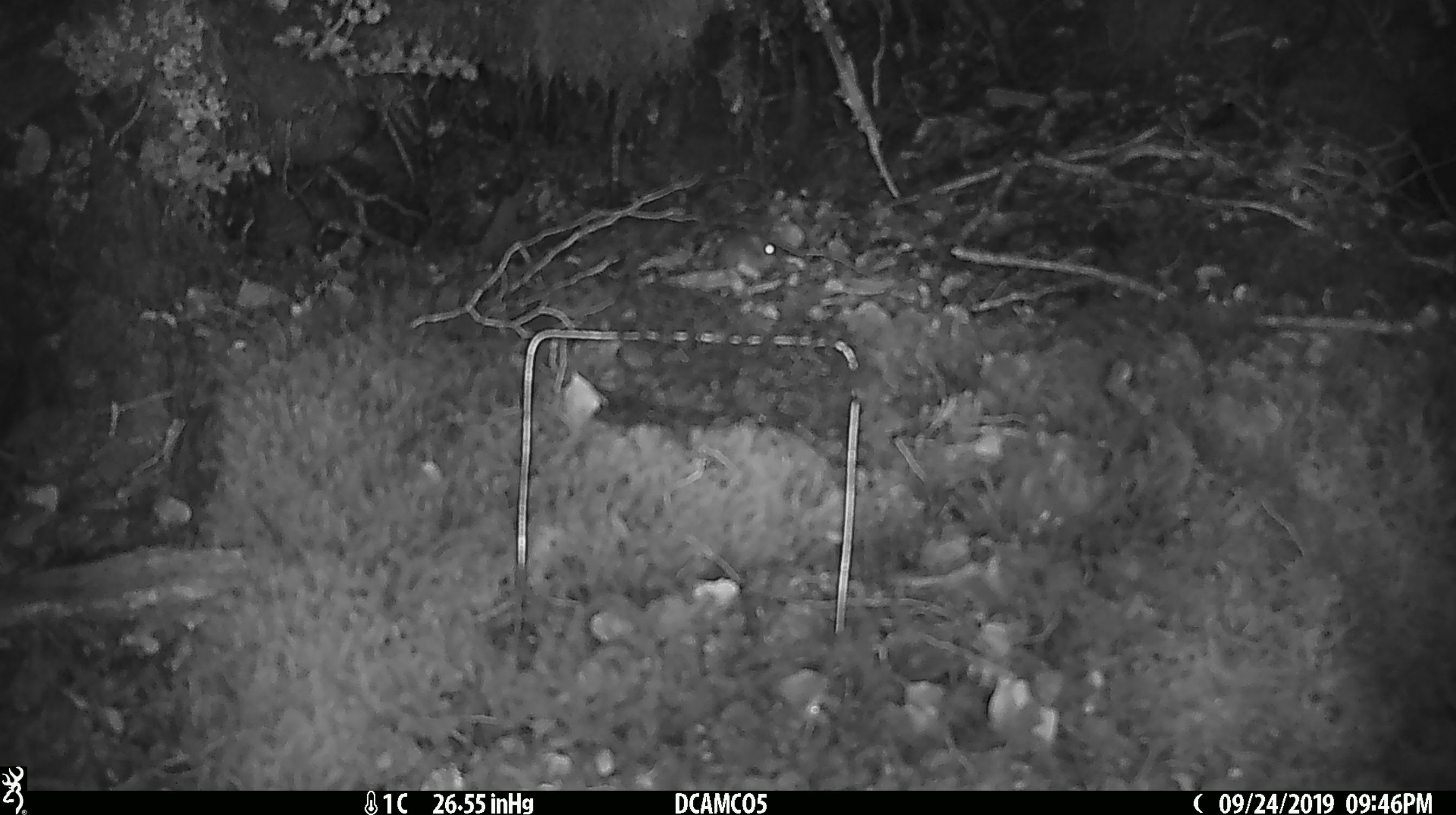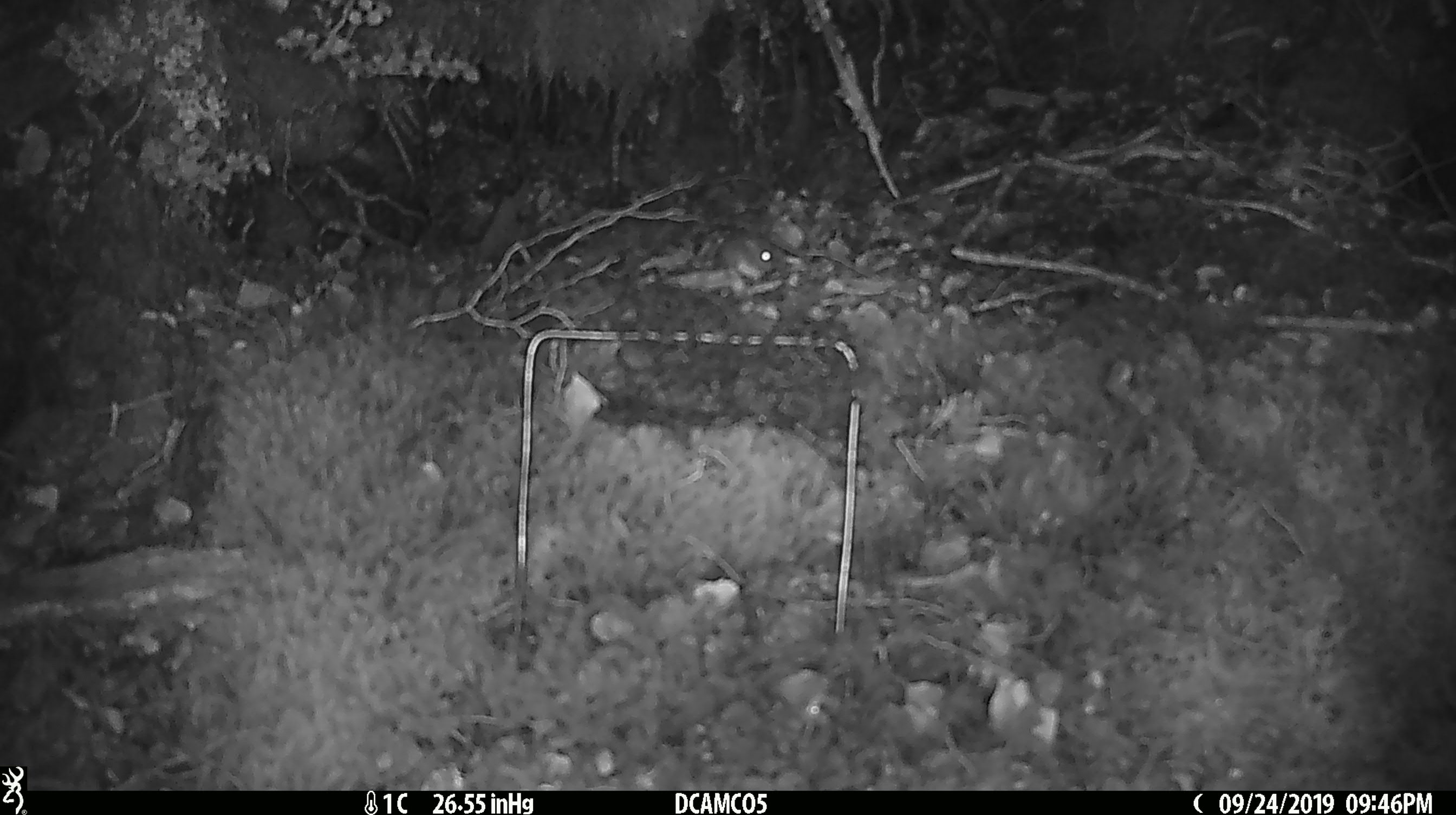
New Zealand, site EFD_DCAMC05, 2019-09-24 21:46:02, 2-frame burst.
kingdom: Animalia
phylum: Chordata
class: Mammalia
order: Rodentia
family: Muridae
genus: Mus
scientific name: Mus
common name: mouse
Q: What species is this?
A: Mouse (Mus).